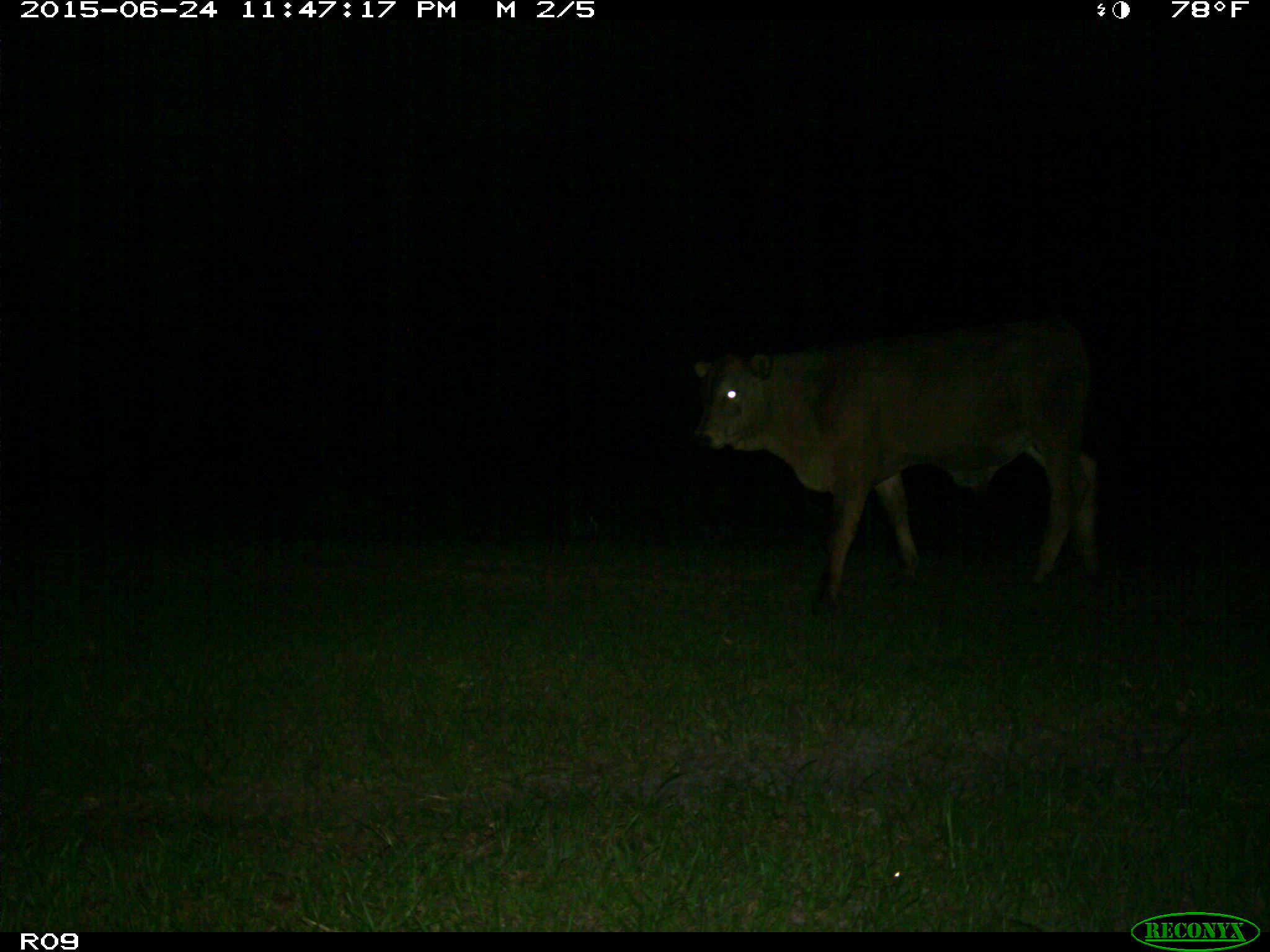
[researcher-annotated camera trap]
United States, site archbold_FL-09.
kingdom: Animalia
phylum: Chordata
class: Mammalia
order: Artiodactyla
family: Bovidae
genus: Bos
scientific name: Bos taurus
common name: domestic cow